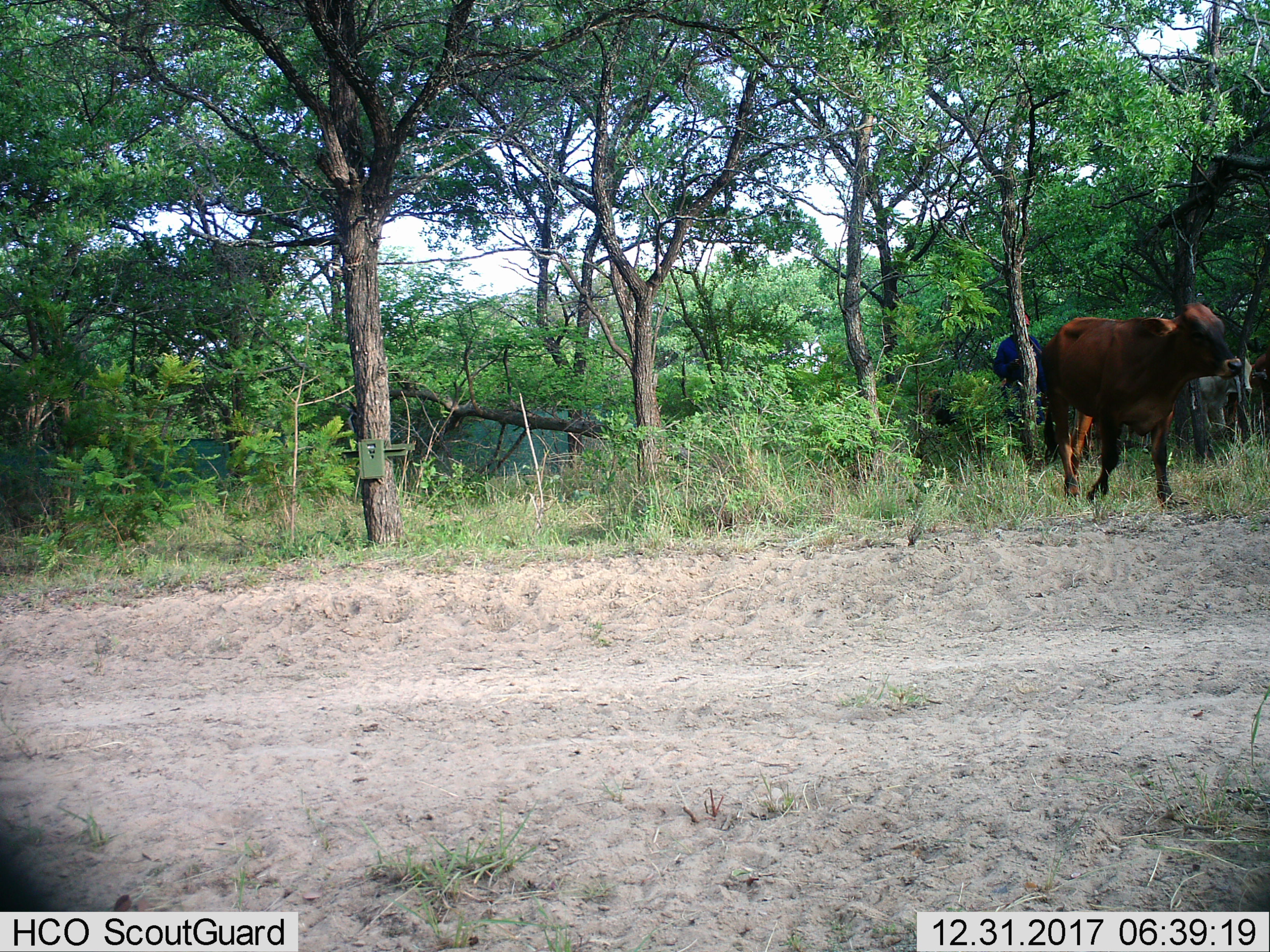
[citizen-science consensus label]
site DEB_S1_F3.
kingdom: Animalia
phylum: Chordata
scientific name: Vertebrata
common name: domestic animal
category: domesticanimal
Domesticanimal (domestic animal) (Vertebrata), count 3. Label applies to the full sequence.